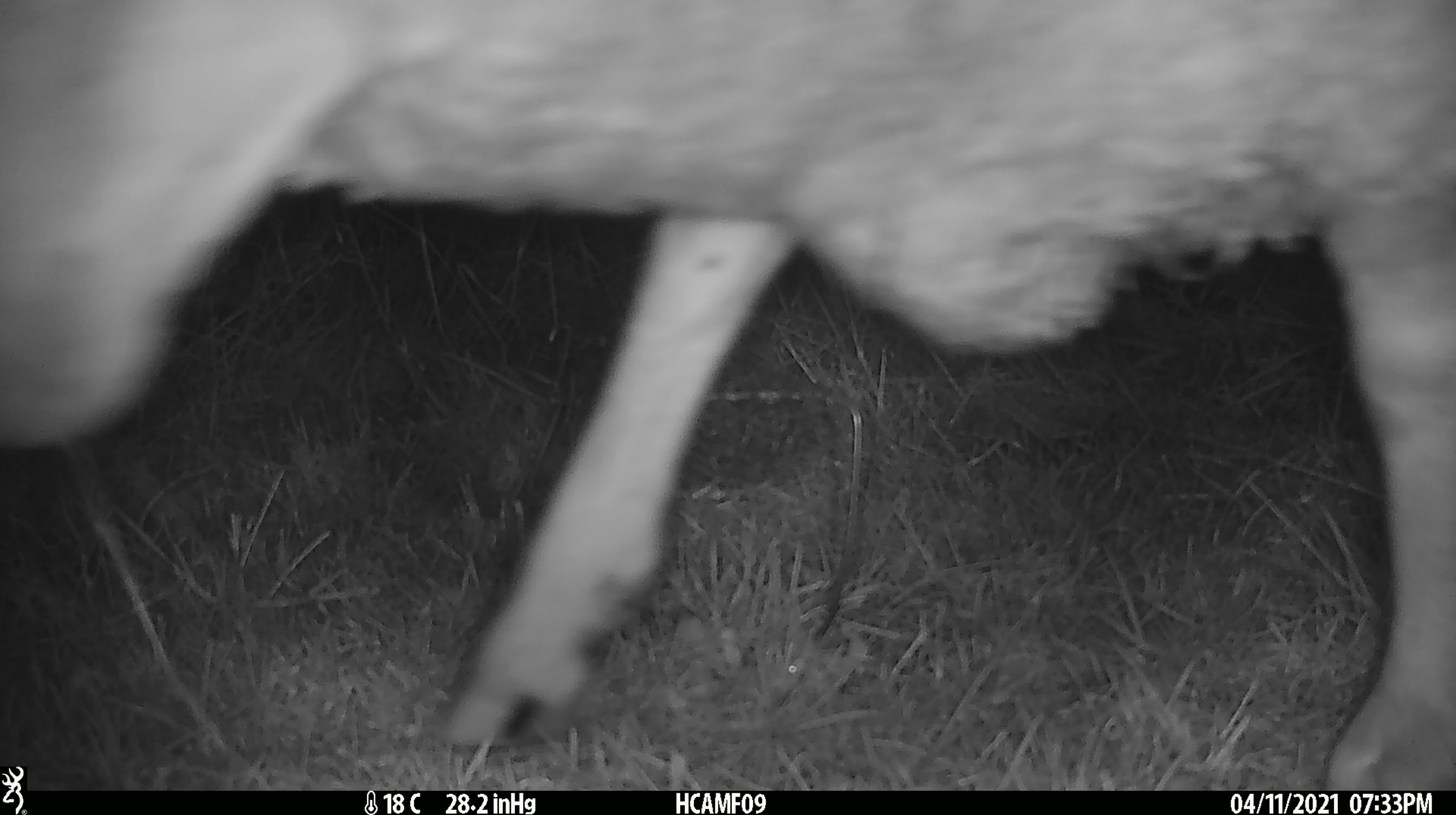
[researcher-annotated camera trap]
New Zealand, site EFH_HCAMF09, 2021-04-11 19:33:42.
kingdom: Animalia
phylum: Chordata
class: Mammalia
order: Artiodactyla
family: Bovidae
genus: Ovis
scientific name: Ovis aries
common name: domestic sheep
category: sheep